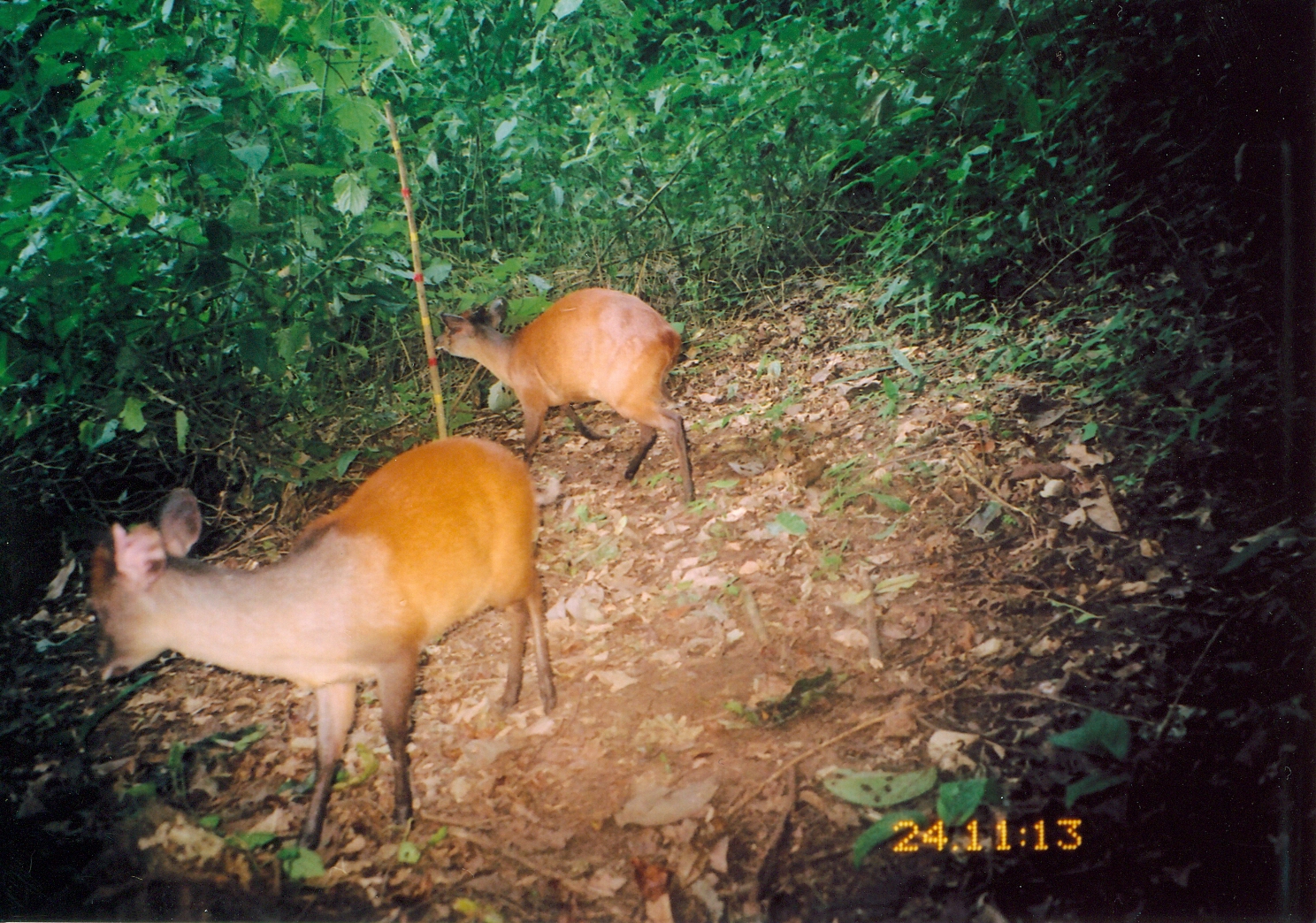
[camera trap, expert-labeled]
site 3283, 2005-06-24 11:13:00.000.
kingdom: Animalia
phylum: Chordata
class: Mammalia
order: Artiodactyla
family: Bovidae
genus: Cephalophus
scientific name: Cephalophus harveyi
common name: harvey's duiker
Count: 2.